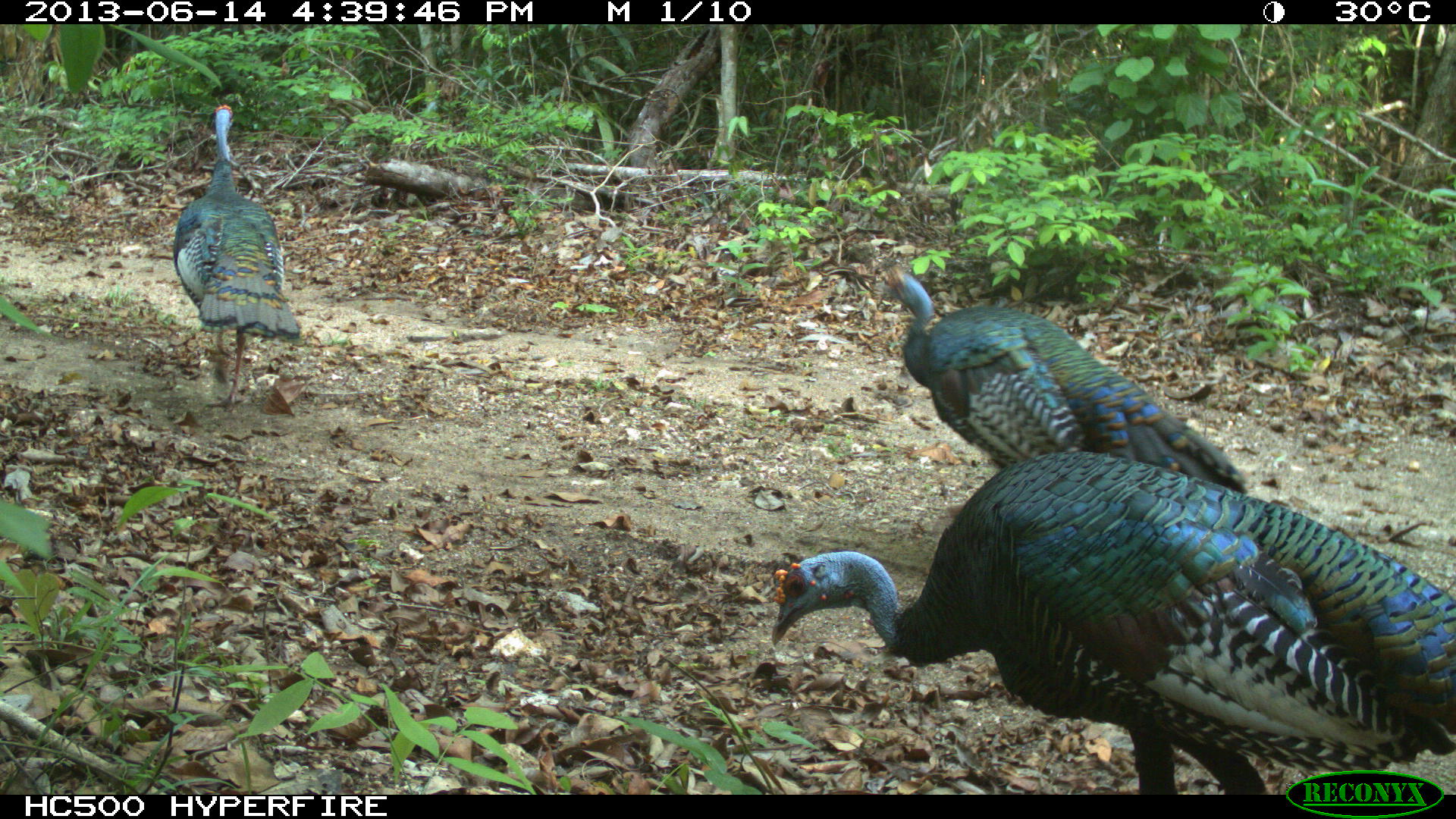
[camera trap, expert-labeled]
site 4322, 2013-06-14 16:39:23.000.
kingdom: Animalia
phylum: Chordata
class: Aves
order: Galliformes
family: Phasianidae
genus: Meleagris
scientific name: Meleagris ocellata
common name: ocellated turkey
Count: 3.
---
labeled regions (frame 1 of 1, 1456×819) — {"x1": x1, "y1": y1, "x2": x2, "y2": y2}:
meleagris ocellata: {"x1": 771, "y1": 453, "x2": 1454, "y2": 792}; {"x1": 879, "y1": 266, "x2": 1249, "y2": 492}; {"x1": 173, "y1": 104, "x2": 301, "y2": 413}